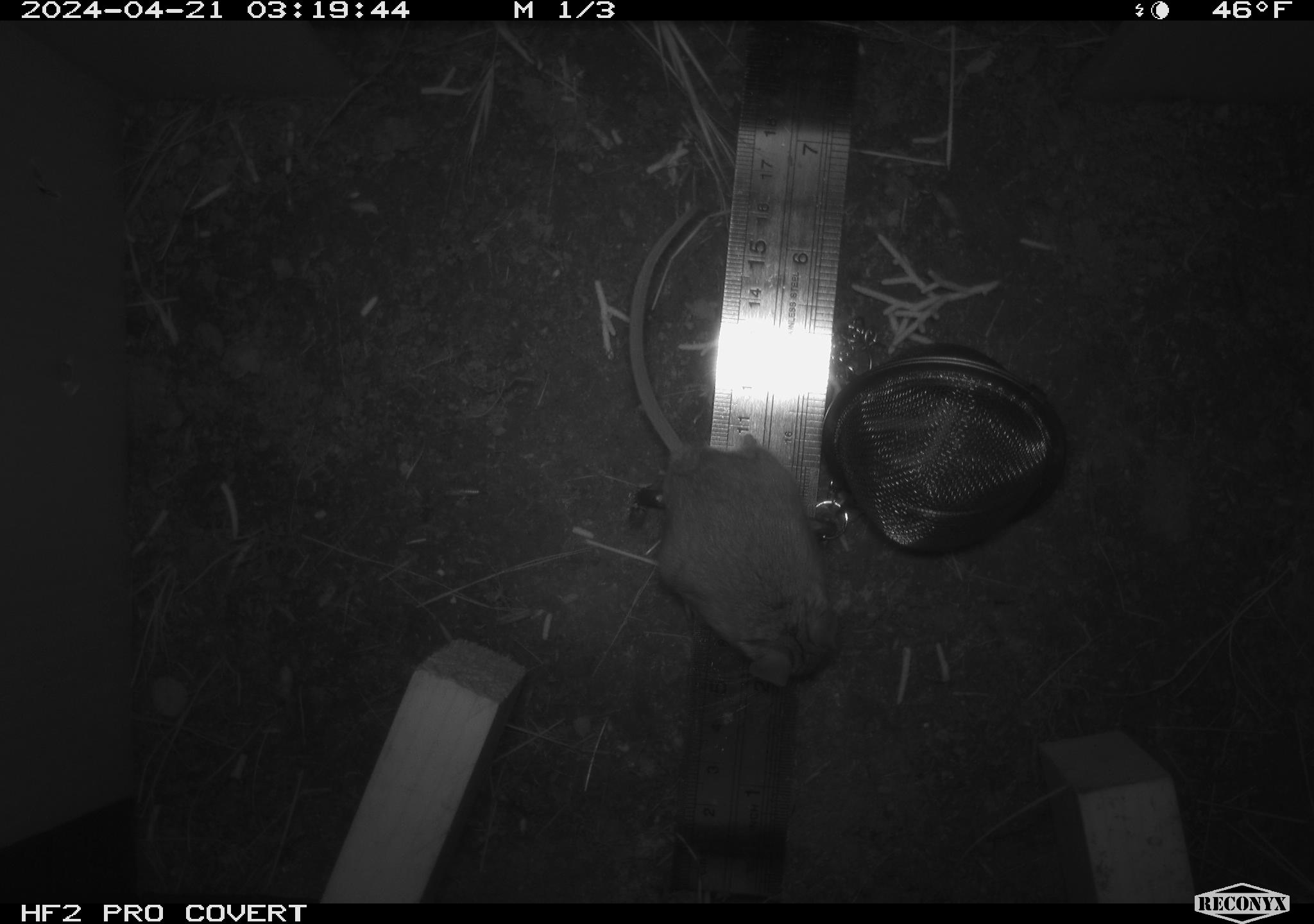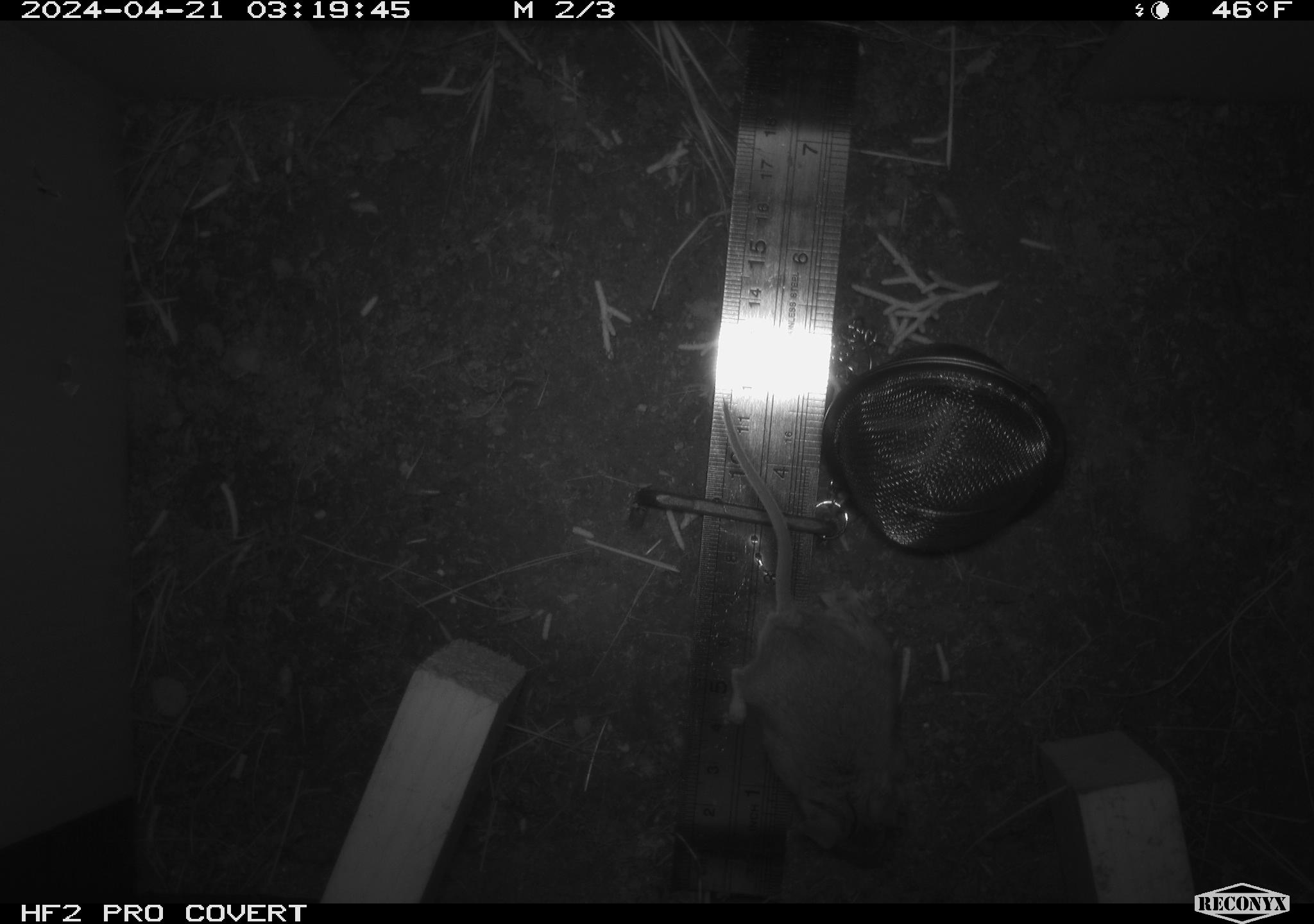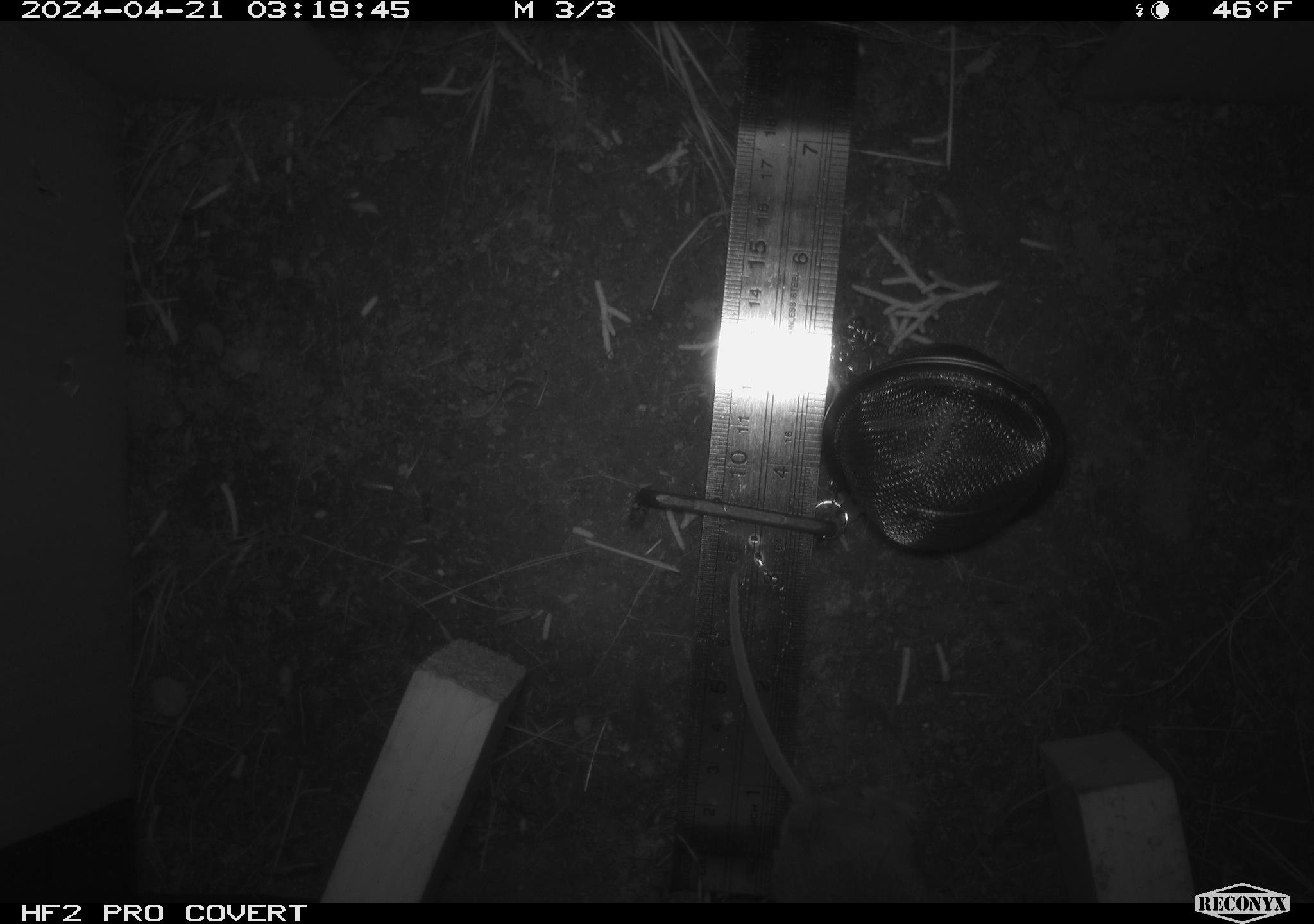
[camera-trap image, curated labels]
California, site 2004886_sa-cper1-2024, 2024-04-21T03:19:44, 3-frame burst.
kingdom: Animalia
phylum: Chordata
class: Mammalia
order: Rodentia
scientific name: Rodentia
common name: rodent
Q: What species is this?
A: Rodent (Rodentia).